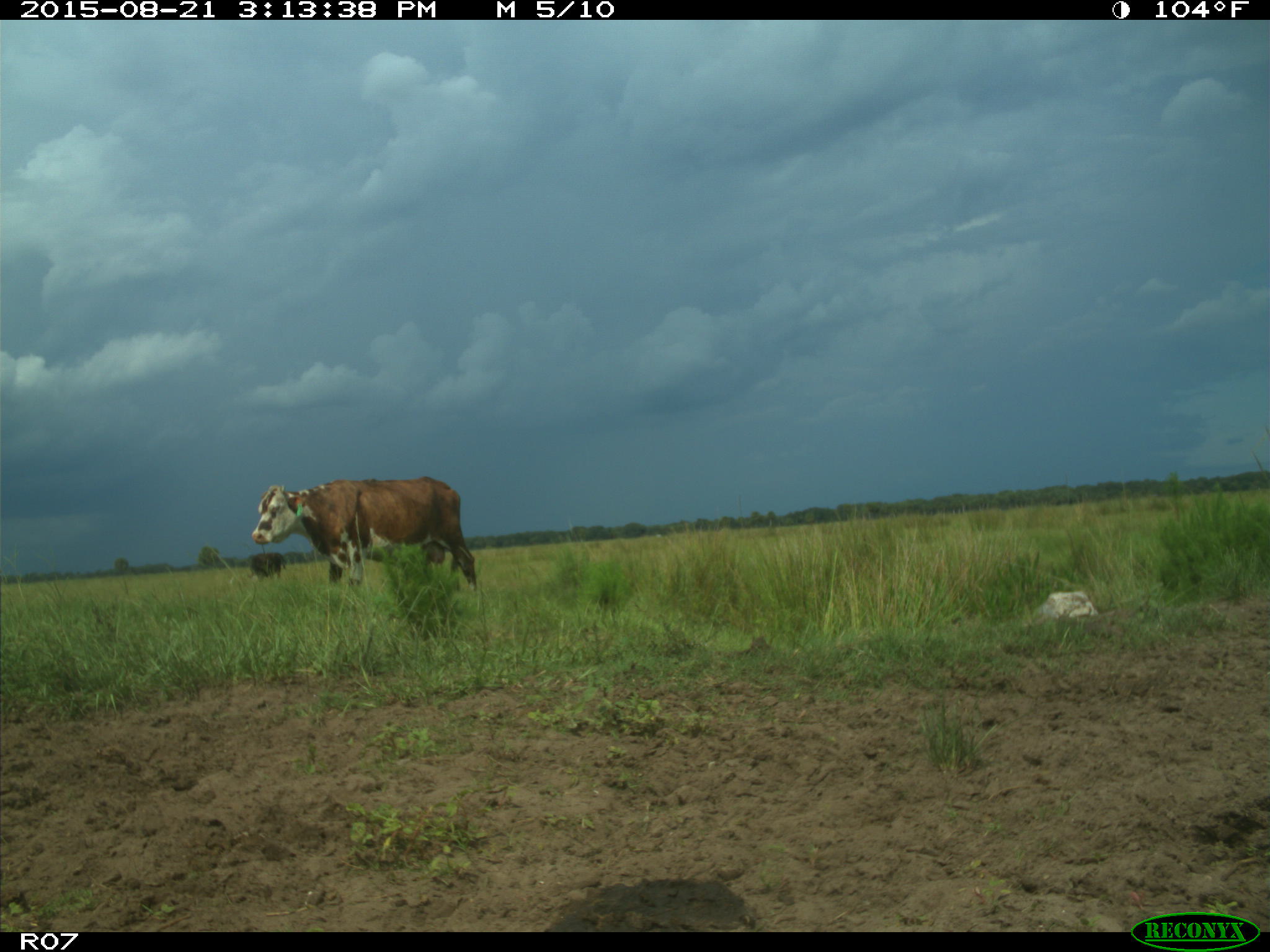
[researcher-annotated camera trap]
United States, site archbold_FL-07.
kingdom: Animalia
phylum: Chordata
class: Mammalia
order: Artiodactyla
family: Bovidae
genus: Bos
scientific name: Bos taurus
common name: domestic cow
Bos taurus (domestic cow).